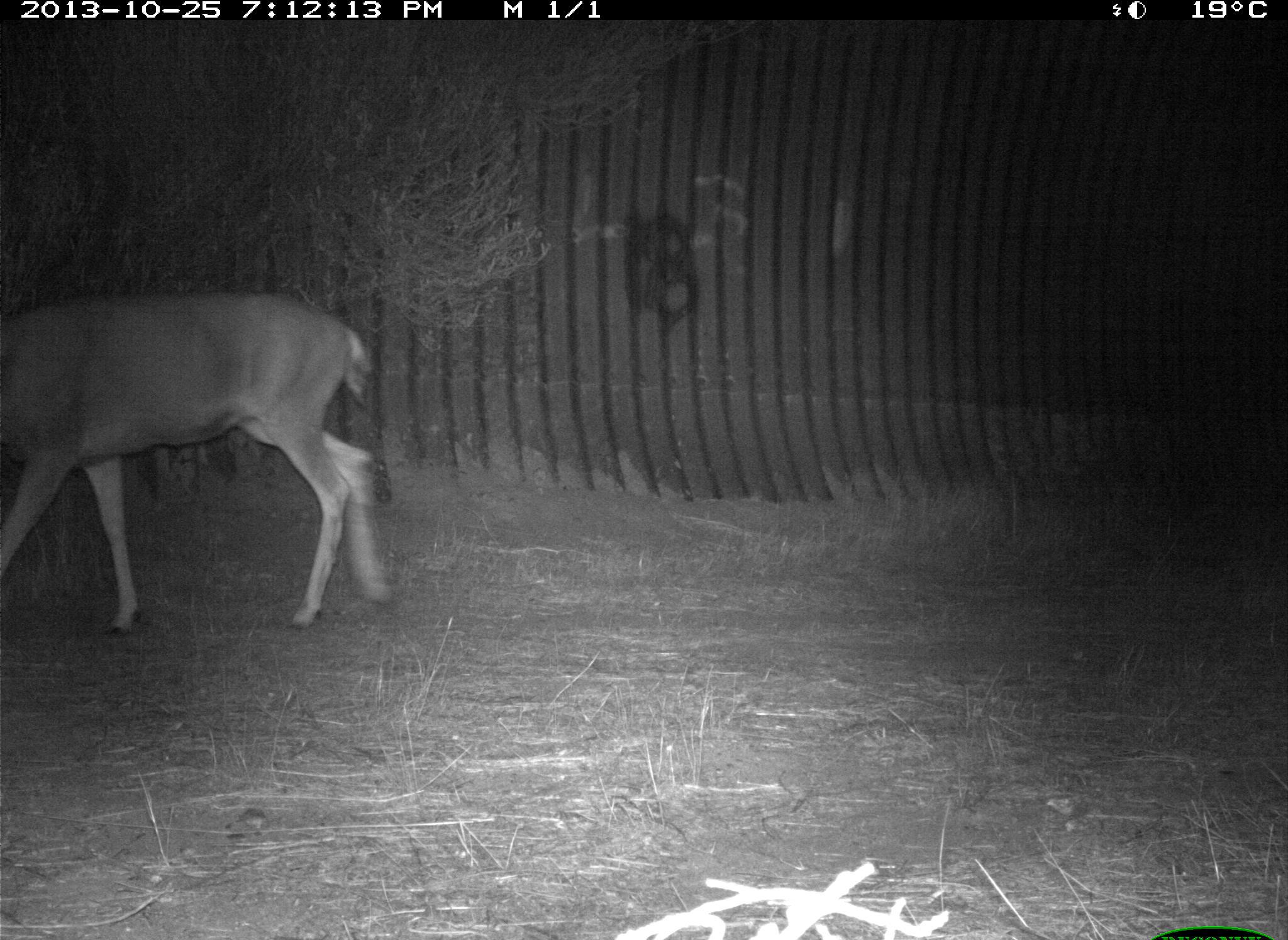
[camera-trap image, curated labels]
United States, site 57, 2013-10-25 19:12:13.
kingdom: Animalia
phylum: Chordata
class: Mammalia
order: Artiodactyla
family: Cervidae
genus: Odocoileus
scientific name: Odocoileus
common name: deer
Deer (Odocoileus).